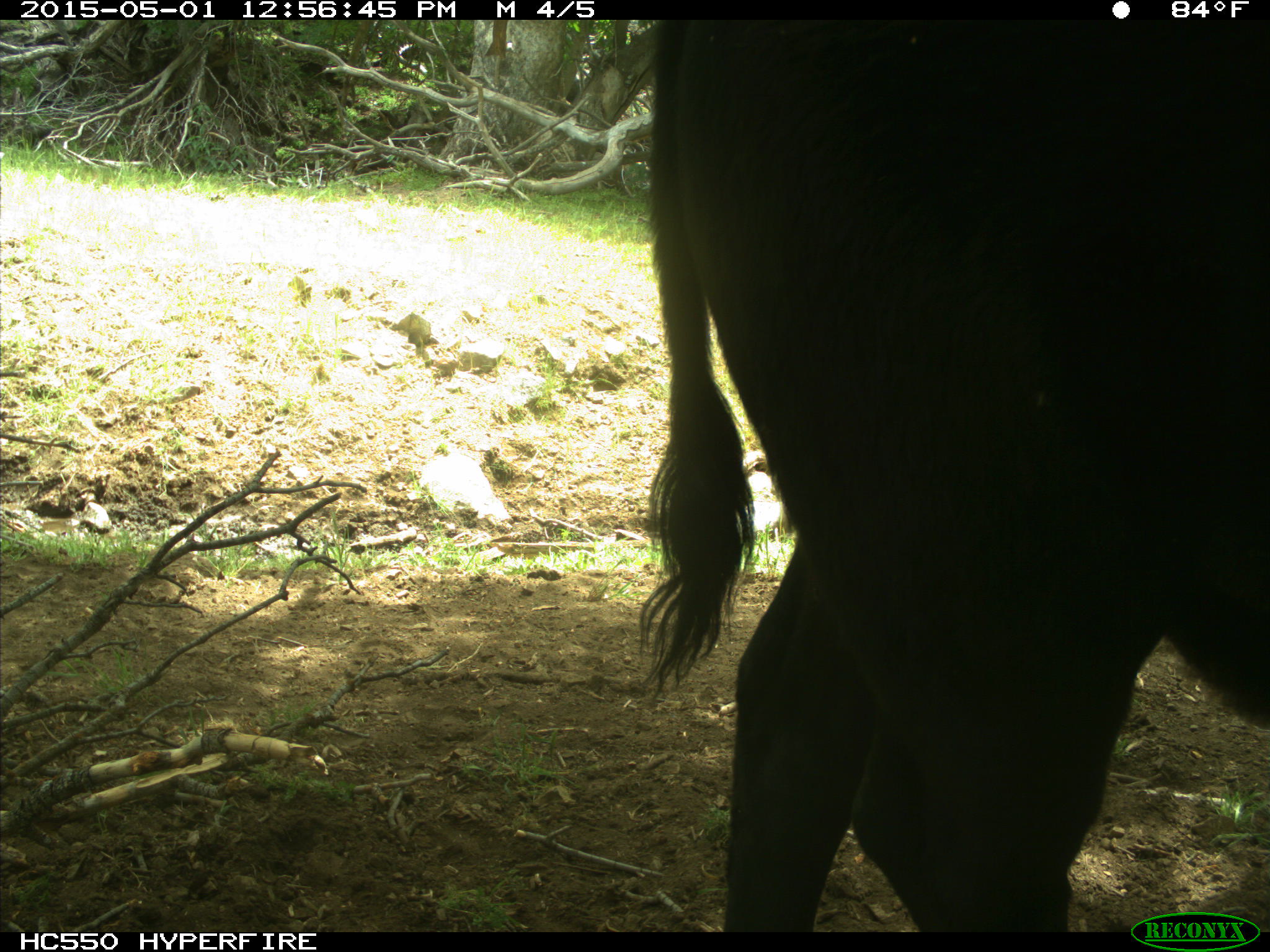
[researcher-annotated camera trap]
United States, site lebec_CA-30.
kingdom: Animalia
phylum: Chordata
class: Mammalia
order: Artiodactyla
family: Bovidae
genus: Bos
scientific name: Bos taurus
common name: domestic cow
Bos taurus (domestic cow).